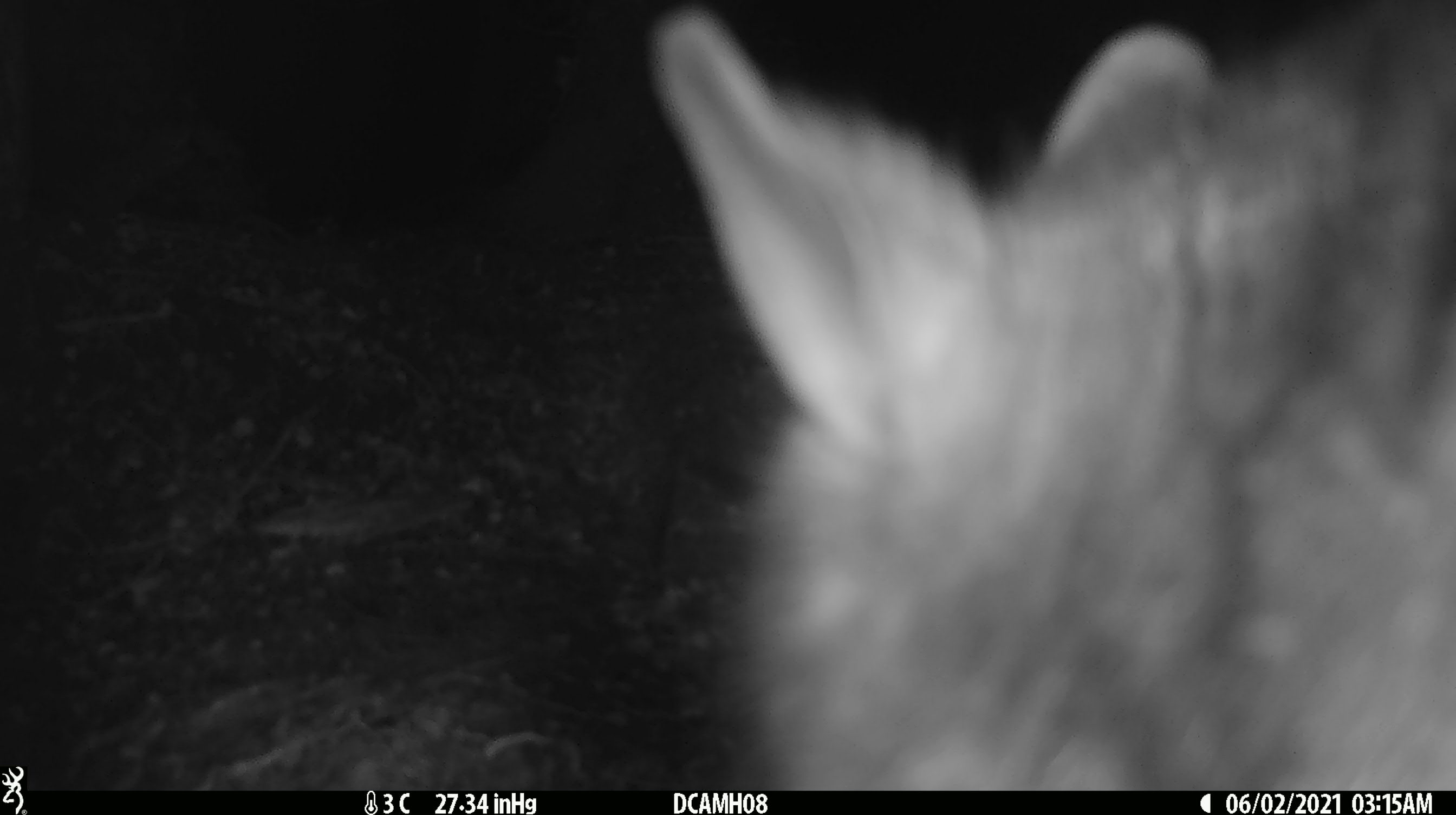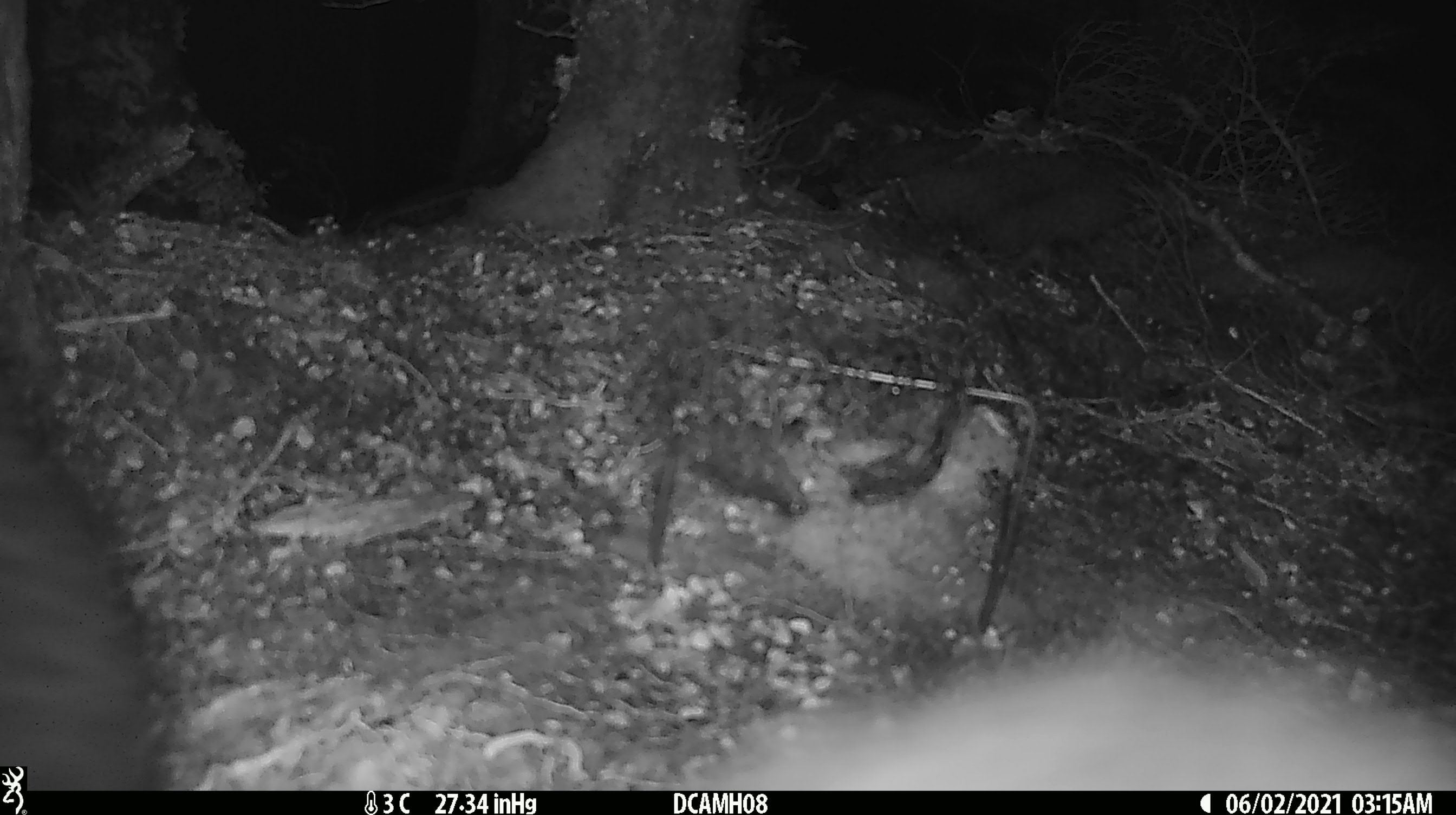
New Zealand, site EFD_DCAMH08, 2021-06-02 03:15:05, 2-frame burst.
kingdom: Animalia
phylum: Chordata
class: Mammalia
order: Diprotodontia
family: Phalangeridae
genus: Trichosurus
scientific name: Trichosurus vulpecula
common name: common brushtail possum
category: possum